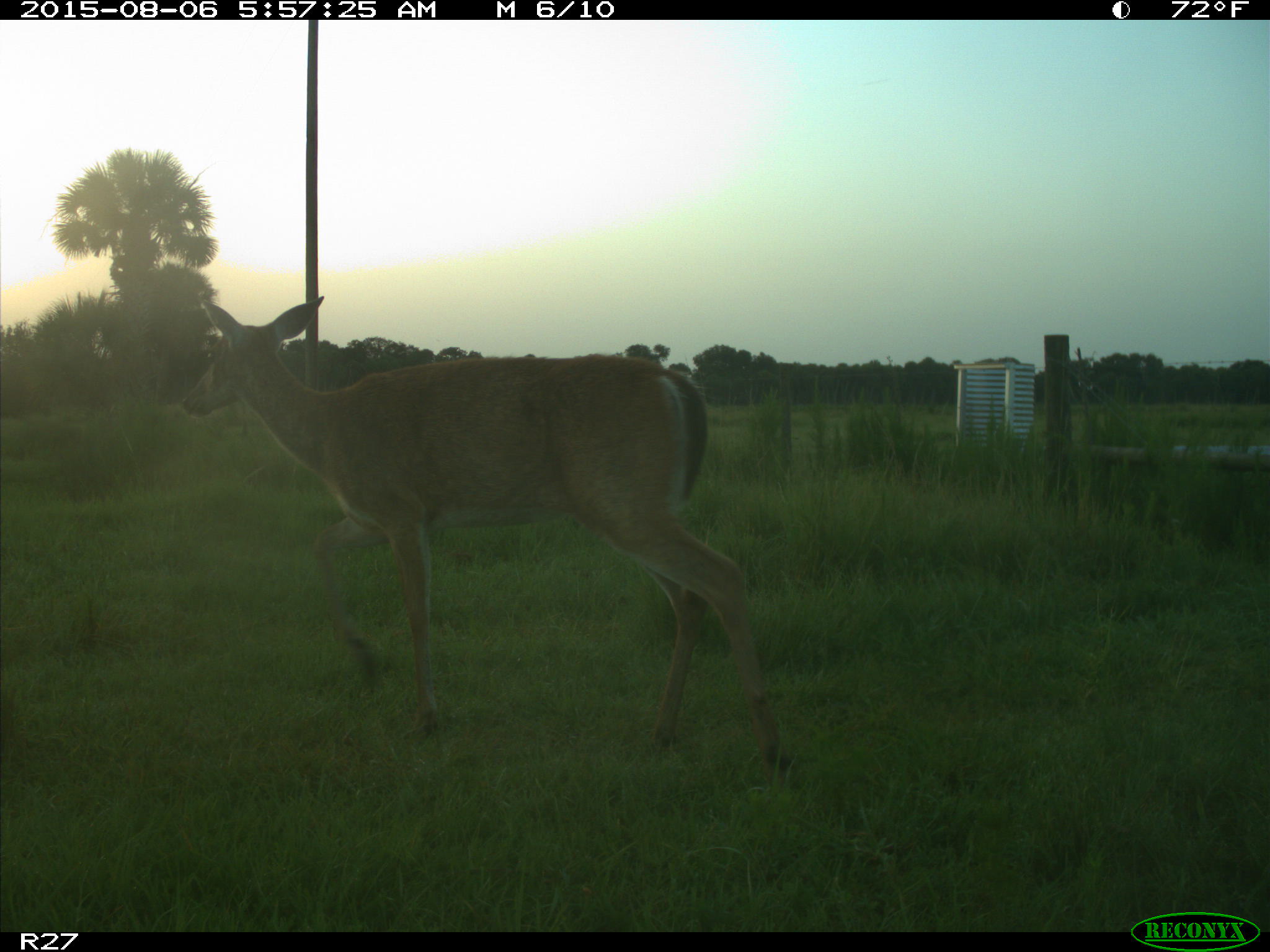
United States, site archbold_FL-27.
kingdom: Animalia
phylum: Chordata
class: Mammalia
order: Artiodactyla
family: Cervidae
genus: Odocoileus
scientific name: Odocoileus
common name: deer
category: unidentified deer